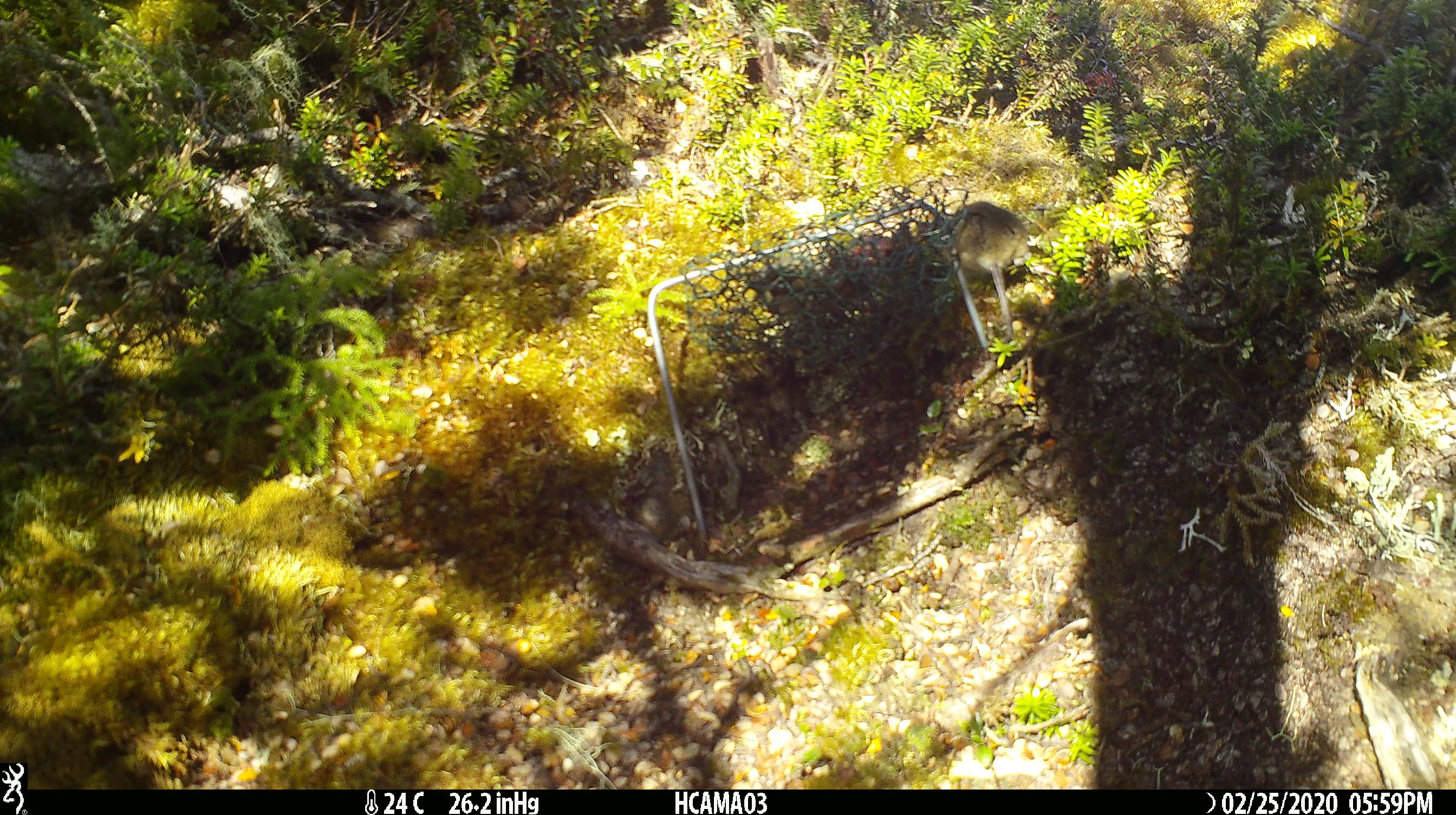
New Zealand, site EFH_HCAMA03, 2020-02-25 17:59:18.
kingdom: Animalia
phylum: Chordata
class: Mammalia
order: Rodentia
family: Muridae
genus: Mus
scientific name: Mus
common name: mouse